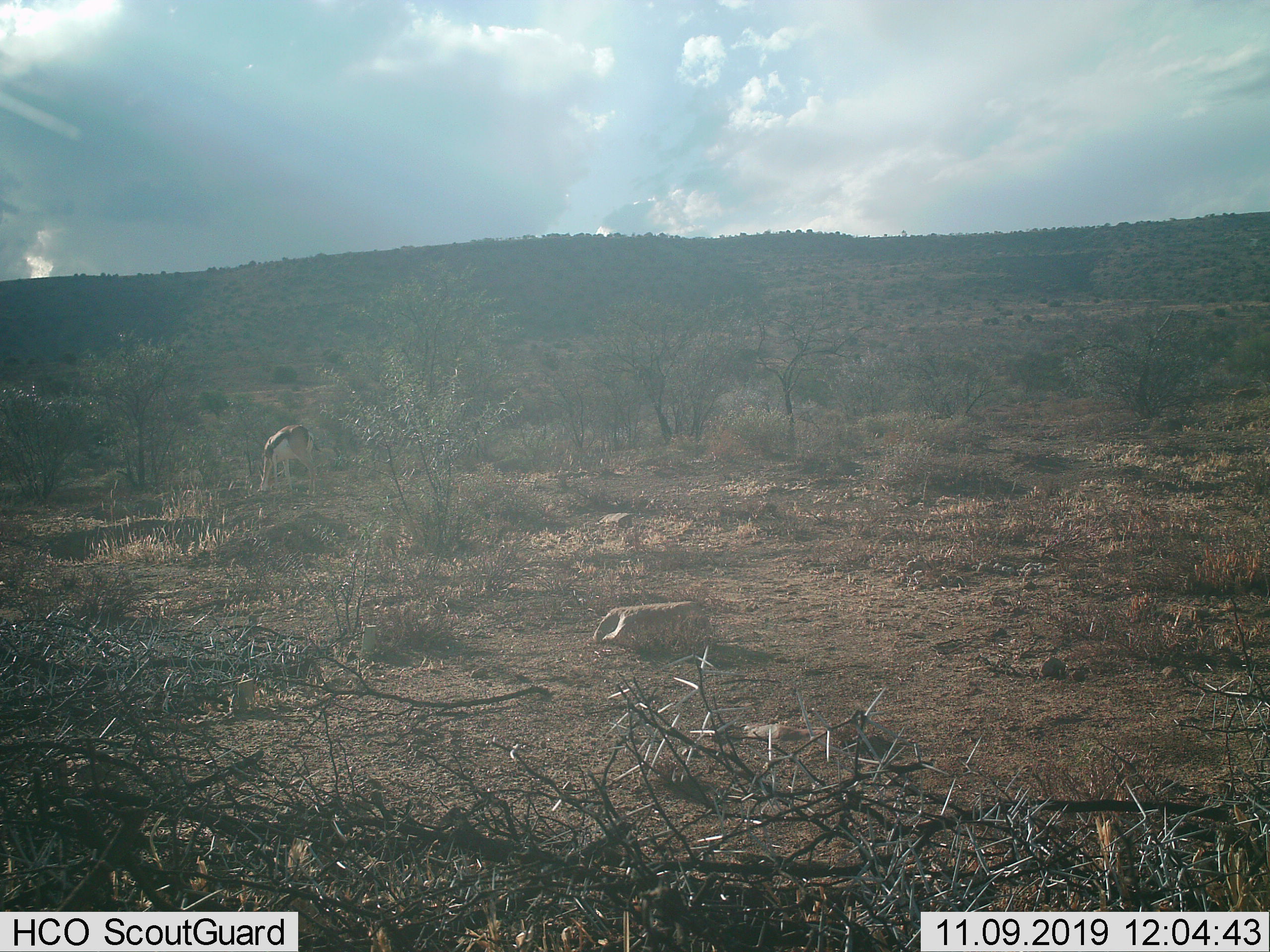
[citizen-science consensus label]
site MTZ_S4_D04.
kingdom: Animalia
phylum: Chordata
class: Mammalia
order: Artiodactyla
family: Bovidae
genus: Antidorcas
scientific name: Antidorcas marsupialis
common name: springbok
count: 1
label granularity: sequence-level